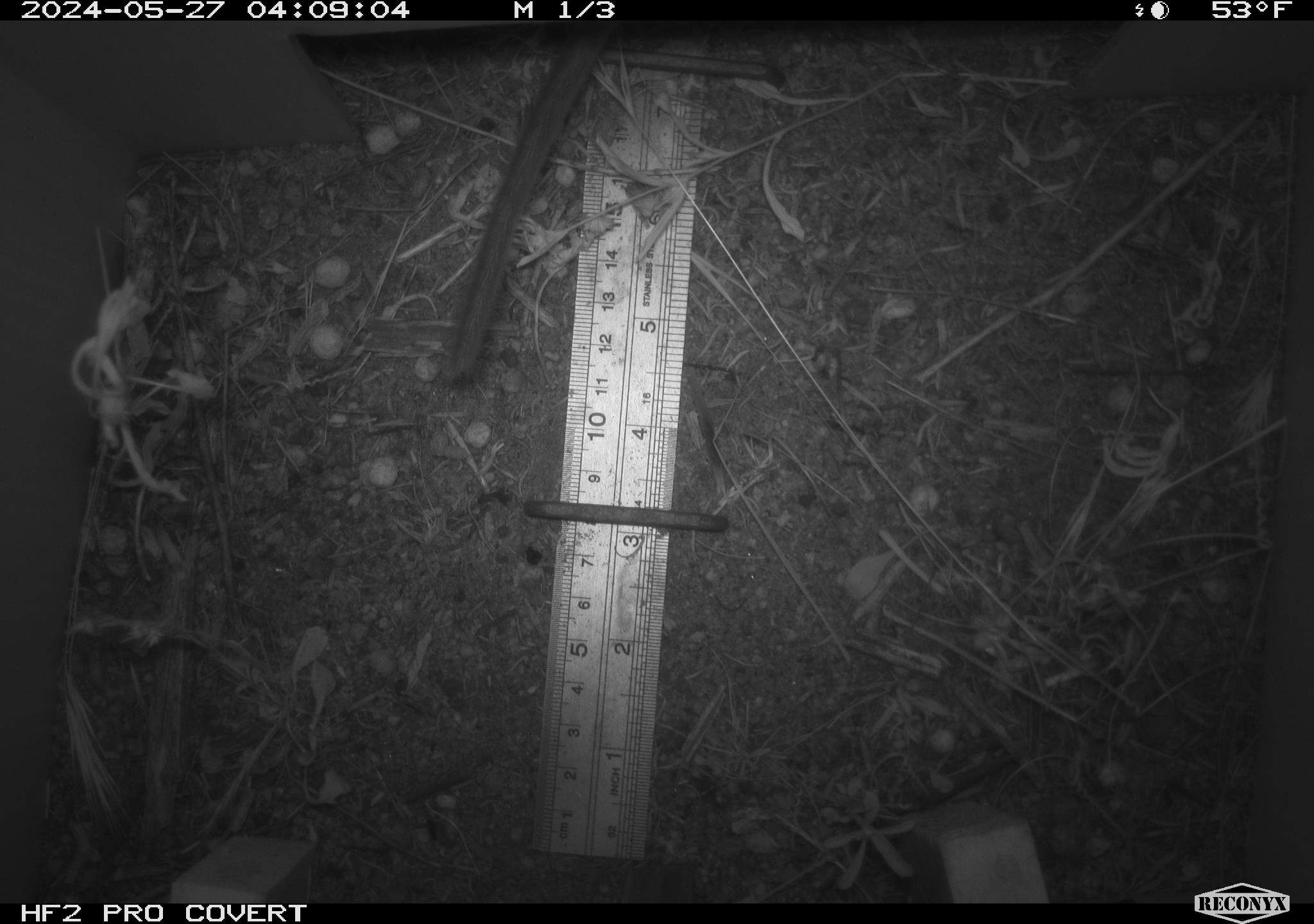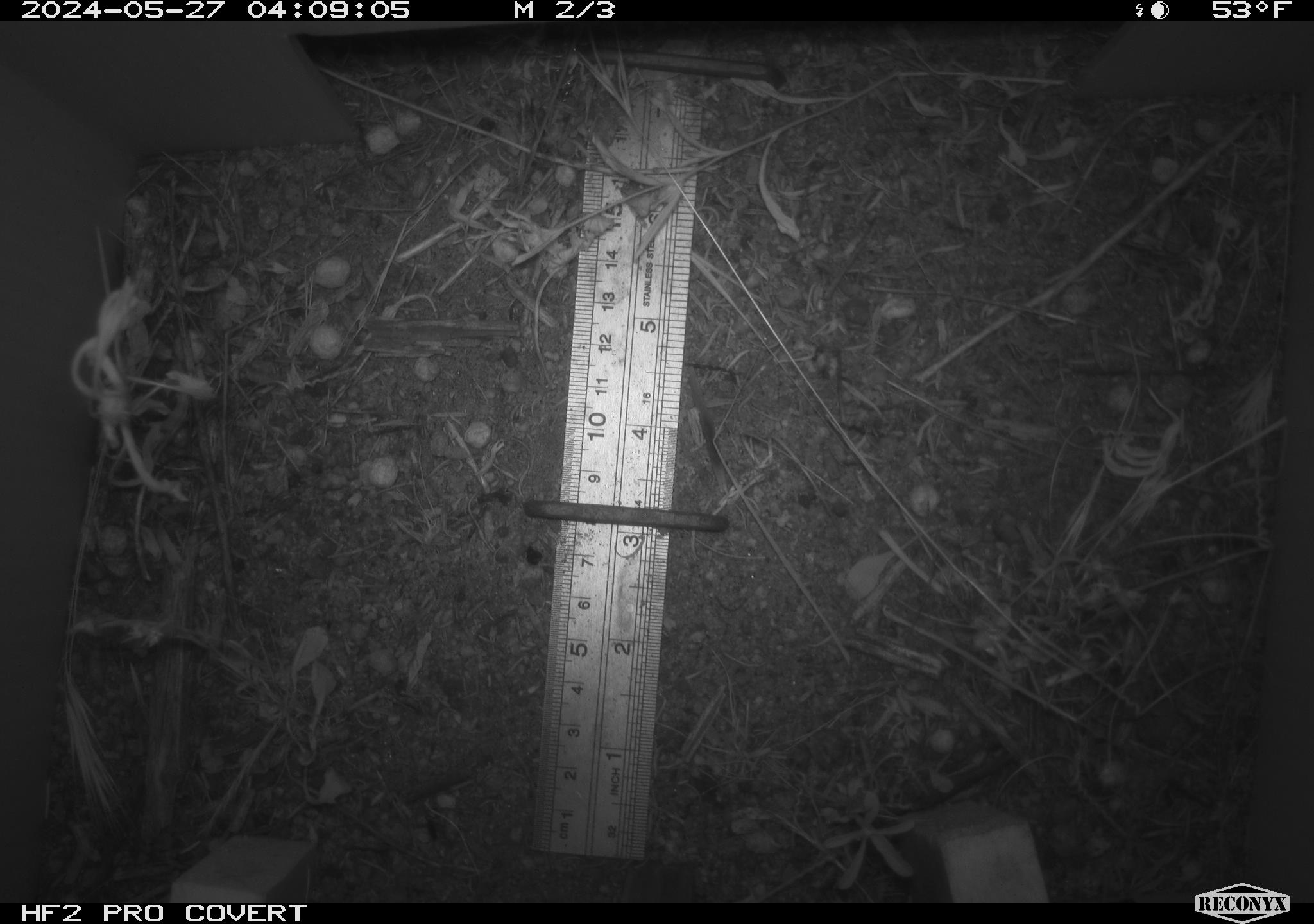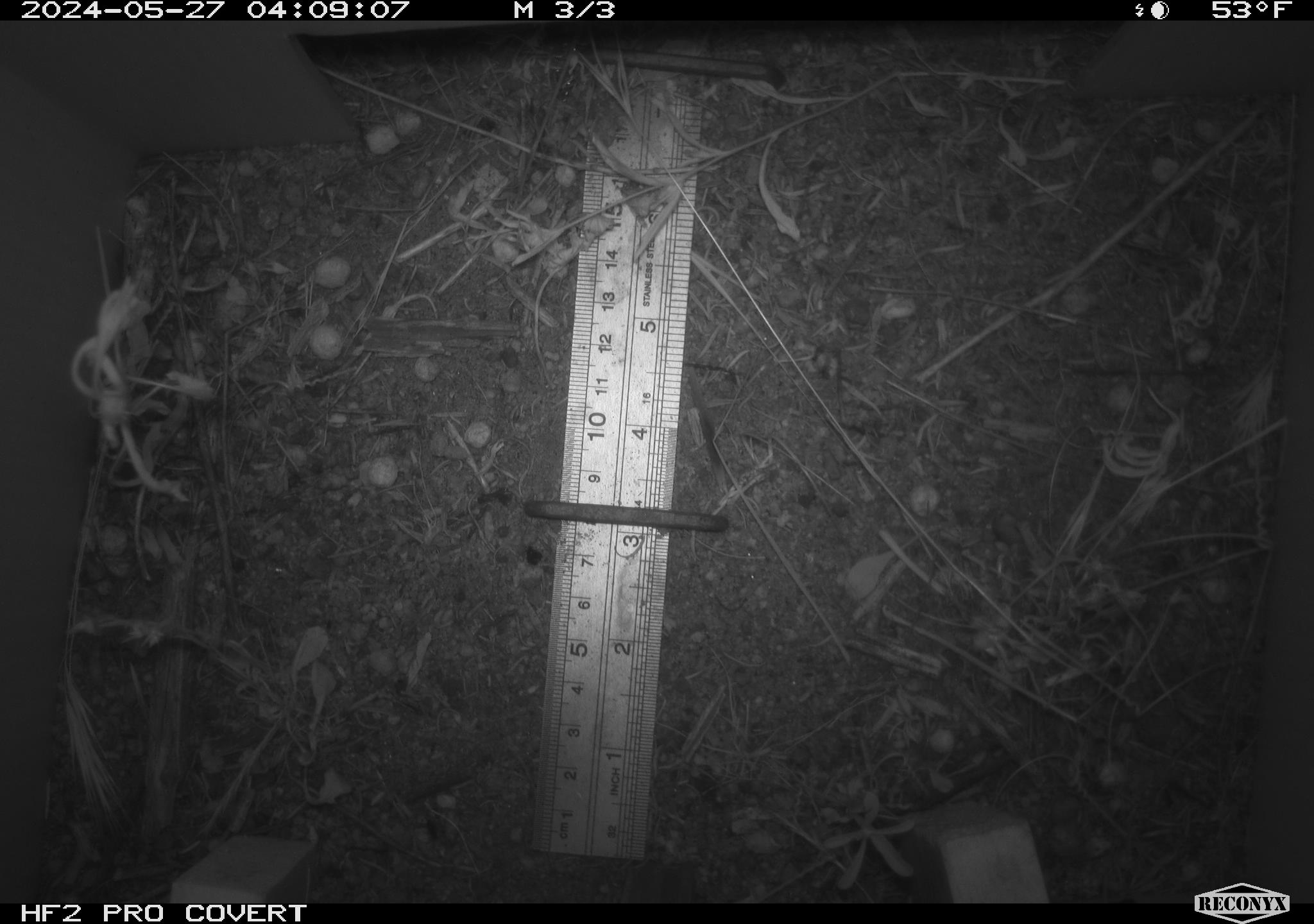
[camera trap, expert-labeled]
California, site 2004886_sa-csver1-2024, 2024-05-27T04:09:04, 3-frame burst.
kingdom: Animalia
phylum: Chordata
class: Mammalia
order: Rodentia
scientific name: Rodentia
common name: rodent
Rodent (Rodentia).